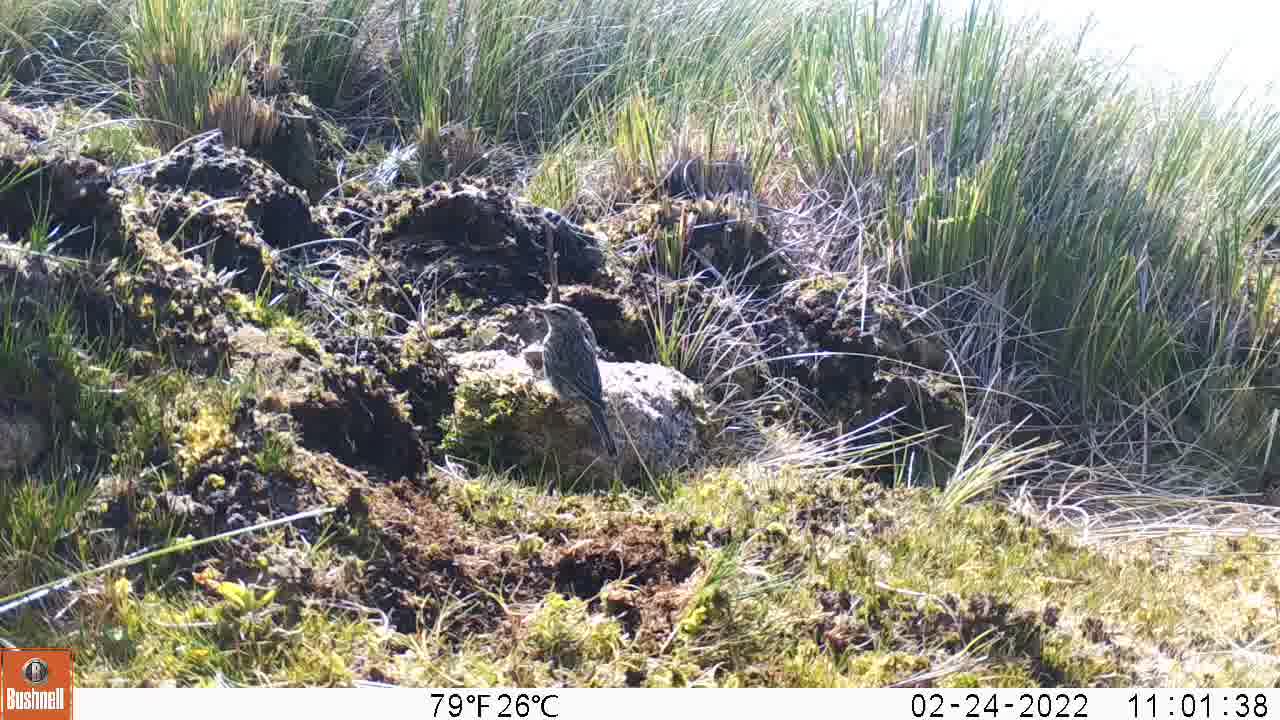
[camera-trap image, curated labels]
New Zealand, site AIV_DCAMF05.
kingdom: Animalia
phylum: Chordata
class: Aves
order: Passeriformes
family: Motacillidae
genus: Anthus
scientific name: Anthus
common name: pipit